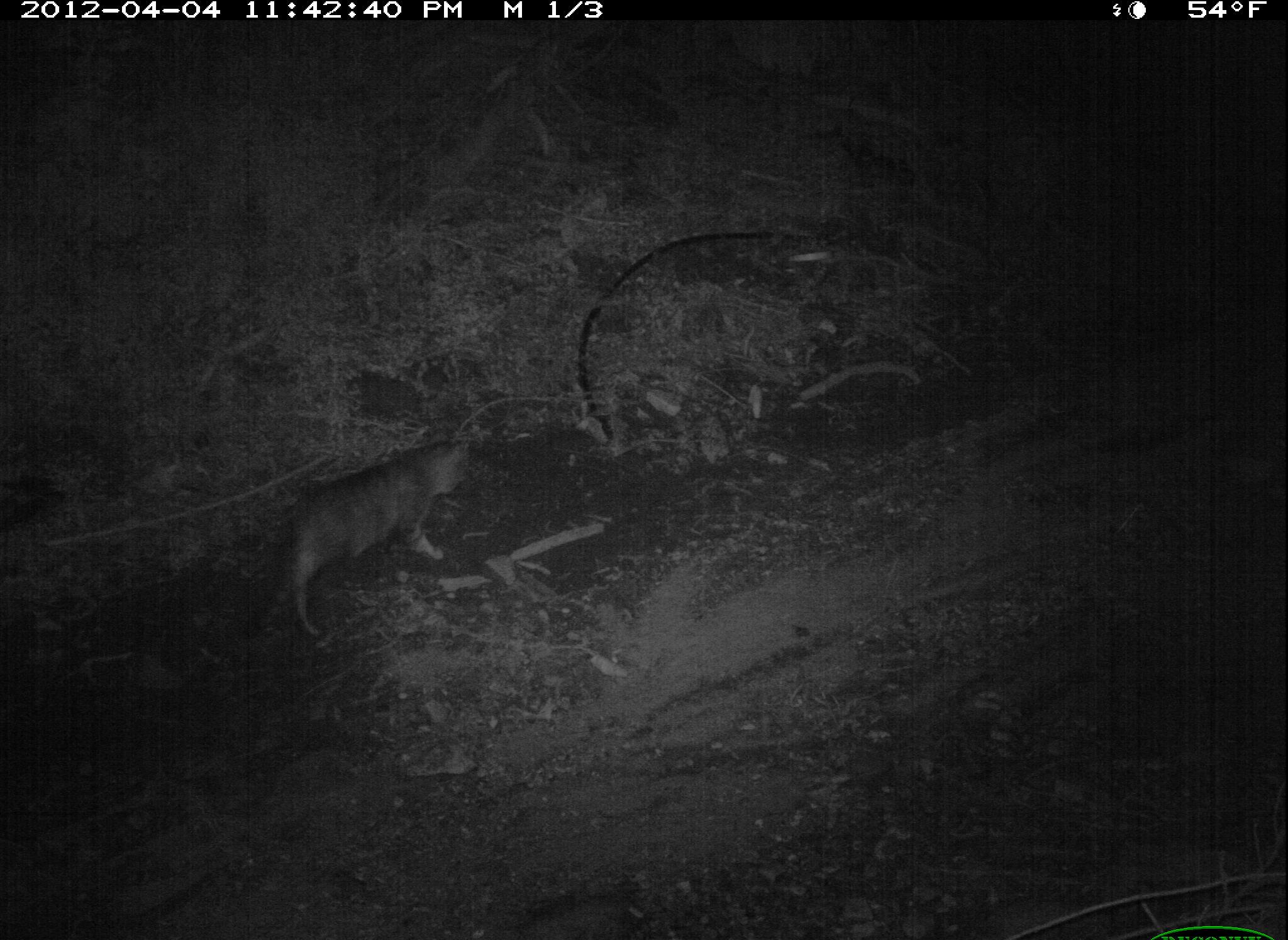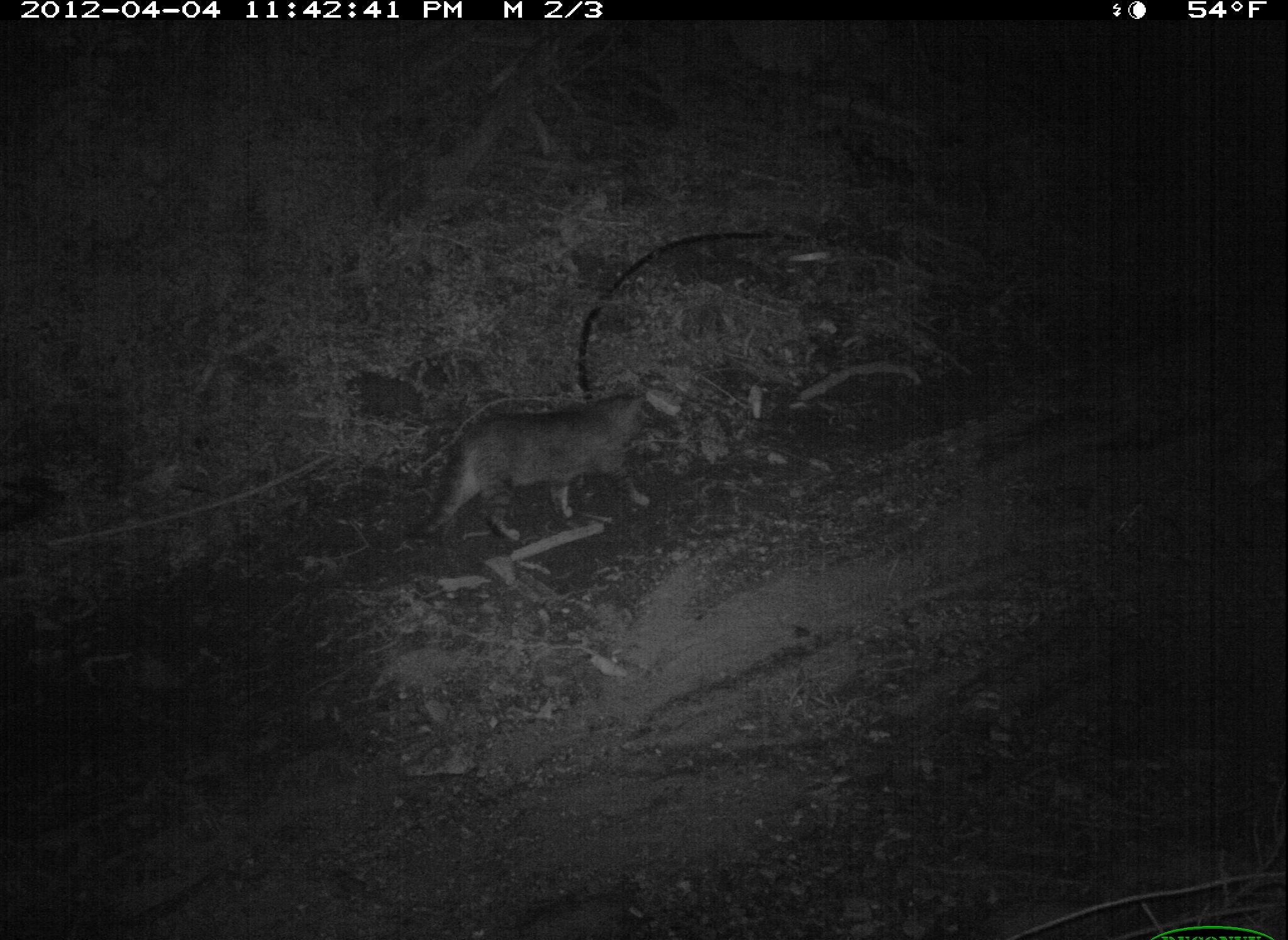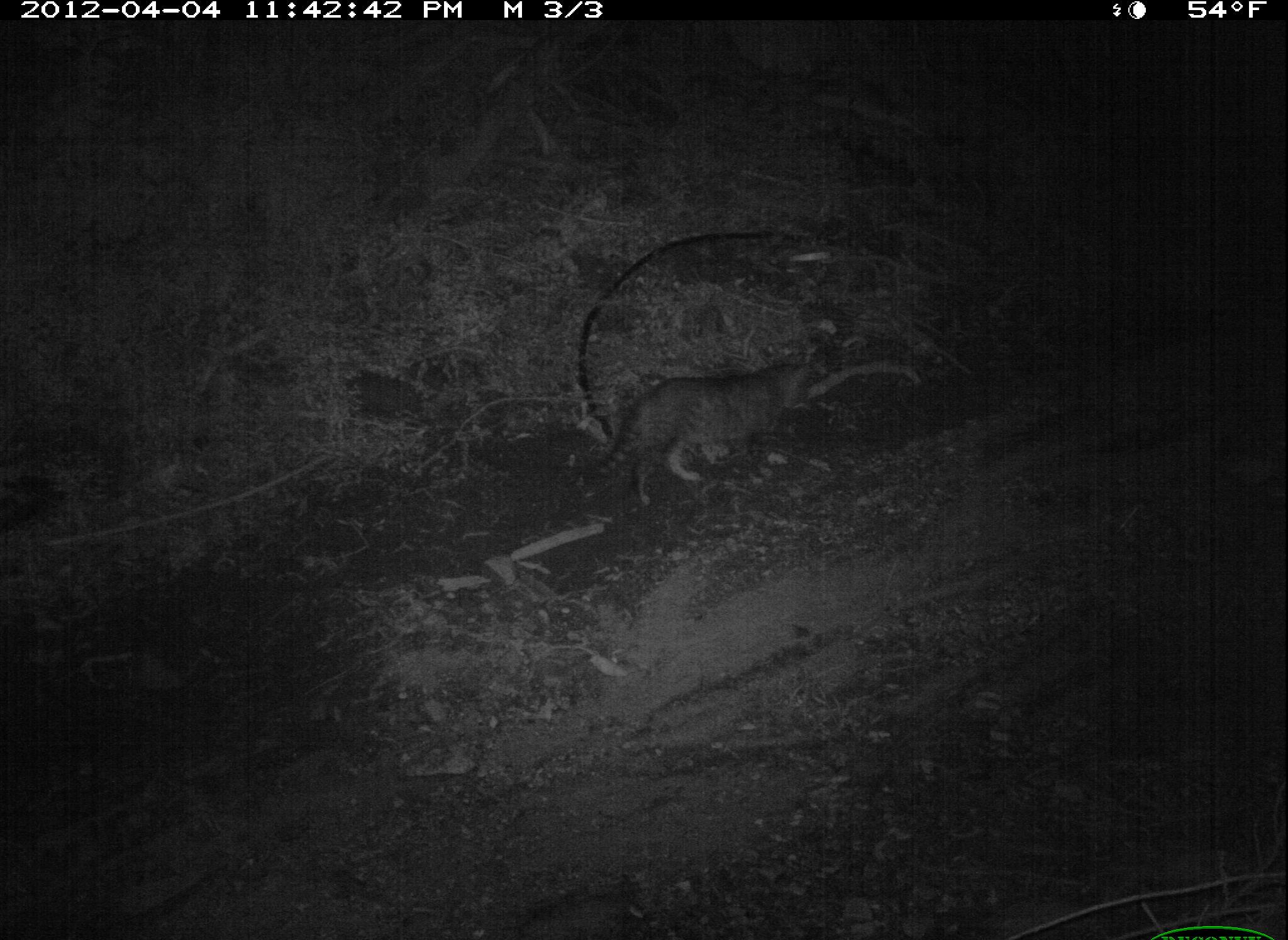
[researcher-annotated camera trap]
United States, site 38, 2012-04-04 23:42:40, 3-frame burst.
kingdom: Animalia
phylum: Chordata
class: Mammalia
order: Carnivora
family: Felidae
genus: Felis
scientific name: Felis catus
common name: cat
Cat (Felis catus).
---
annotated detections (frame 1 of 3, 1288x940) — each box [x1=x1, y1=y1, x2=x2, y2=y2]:
cat: [x1=237, y1=417, x2=480, y2=652]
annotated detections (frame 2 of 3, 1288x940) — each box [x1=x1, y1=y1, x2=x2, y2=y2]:
cat: [x1=391, y1=377, x2=699, y2=559]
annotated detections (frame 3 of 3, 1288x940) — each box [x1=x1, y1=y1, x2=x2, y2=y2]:
cat: [x1=576, y1=356, x2=857, y2=501]